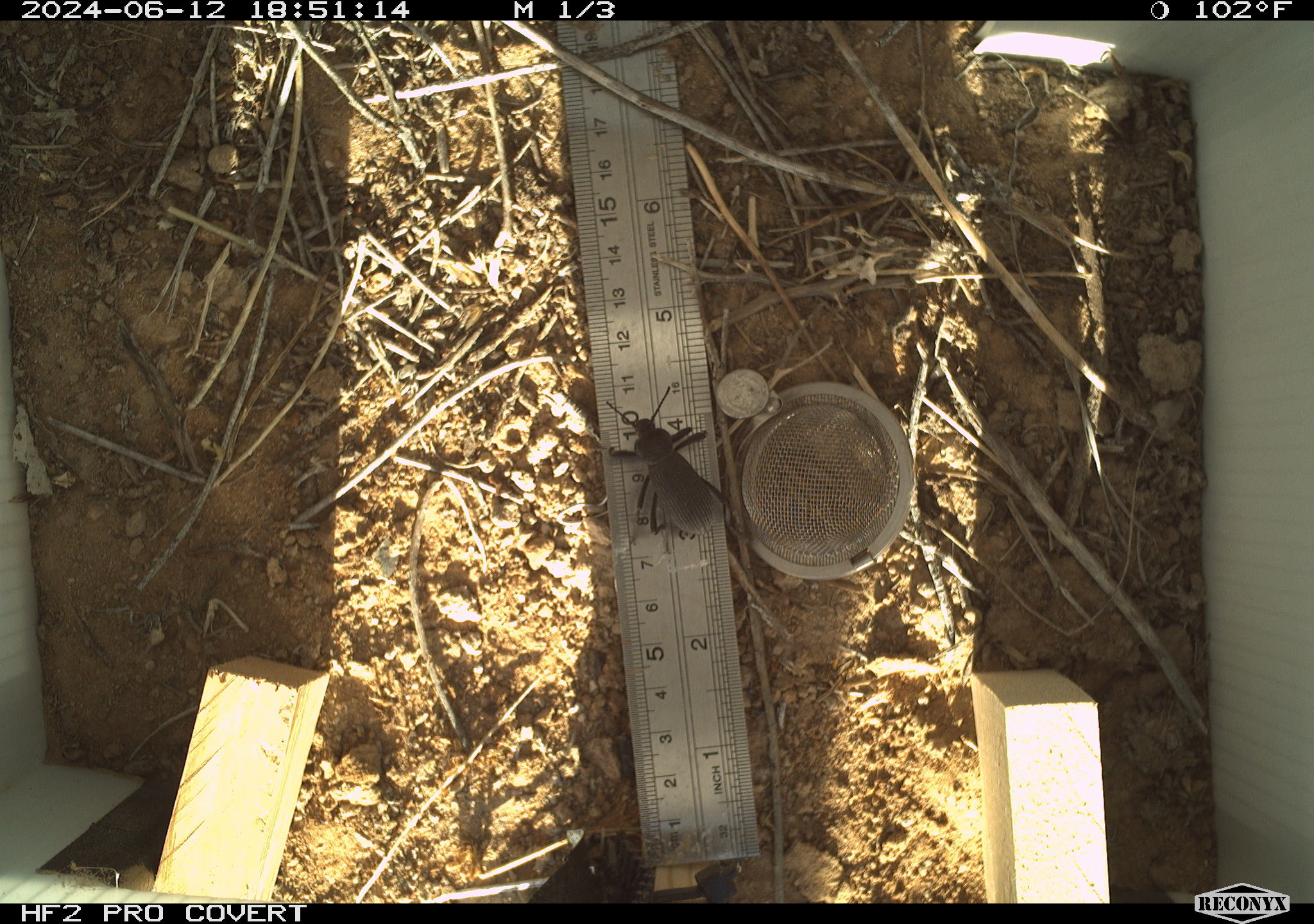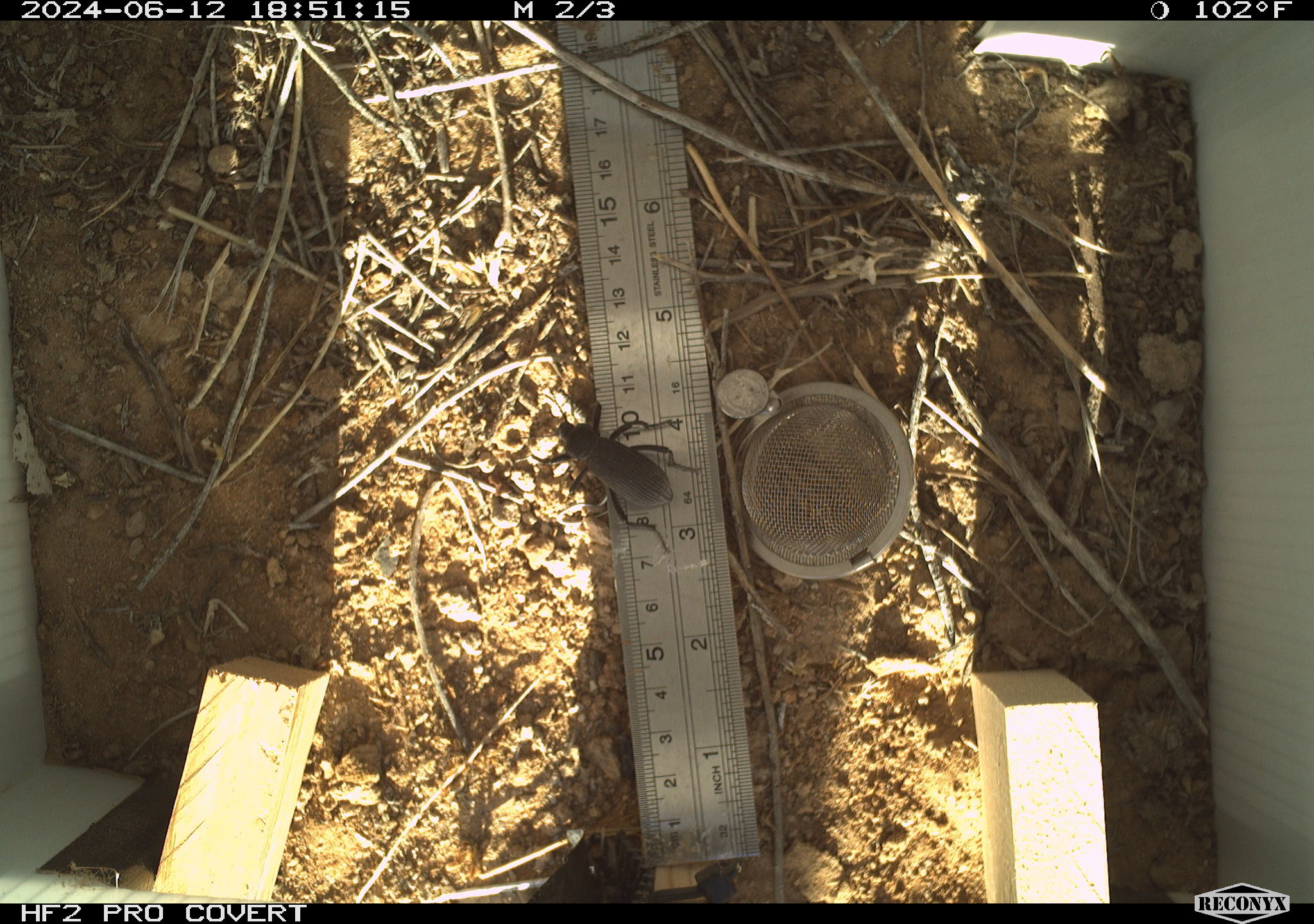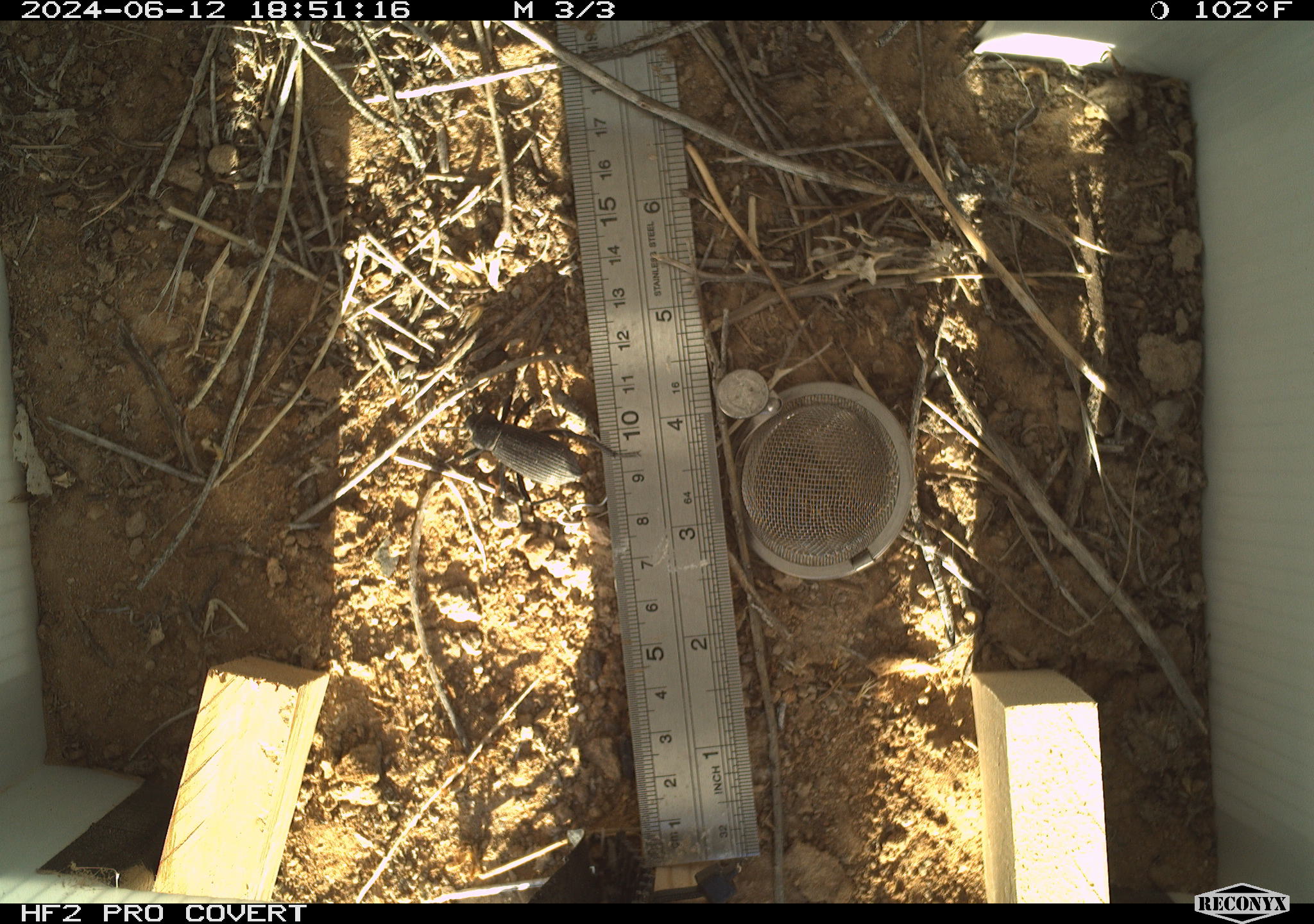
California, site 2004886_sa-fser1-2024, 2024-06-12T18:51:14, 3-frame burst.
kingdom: Animalia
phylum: Arthropoda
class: Insecta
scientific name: Insecta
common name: insect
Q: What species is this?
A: Insect (Insecta).